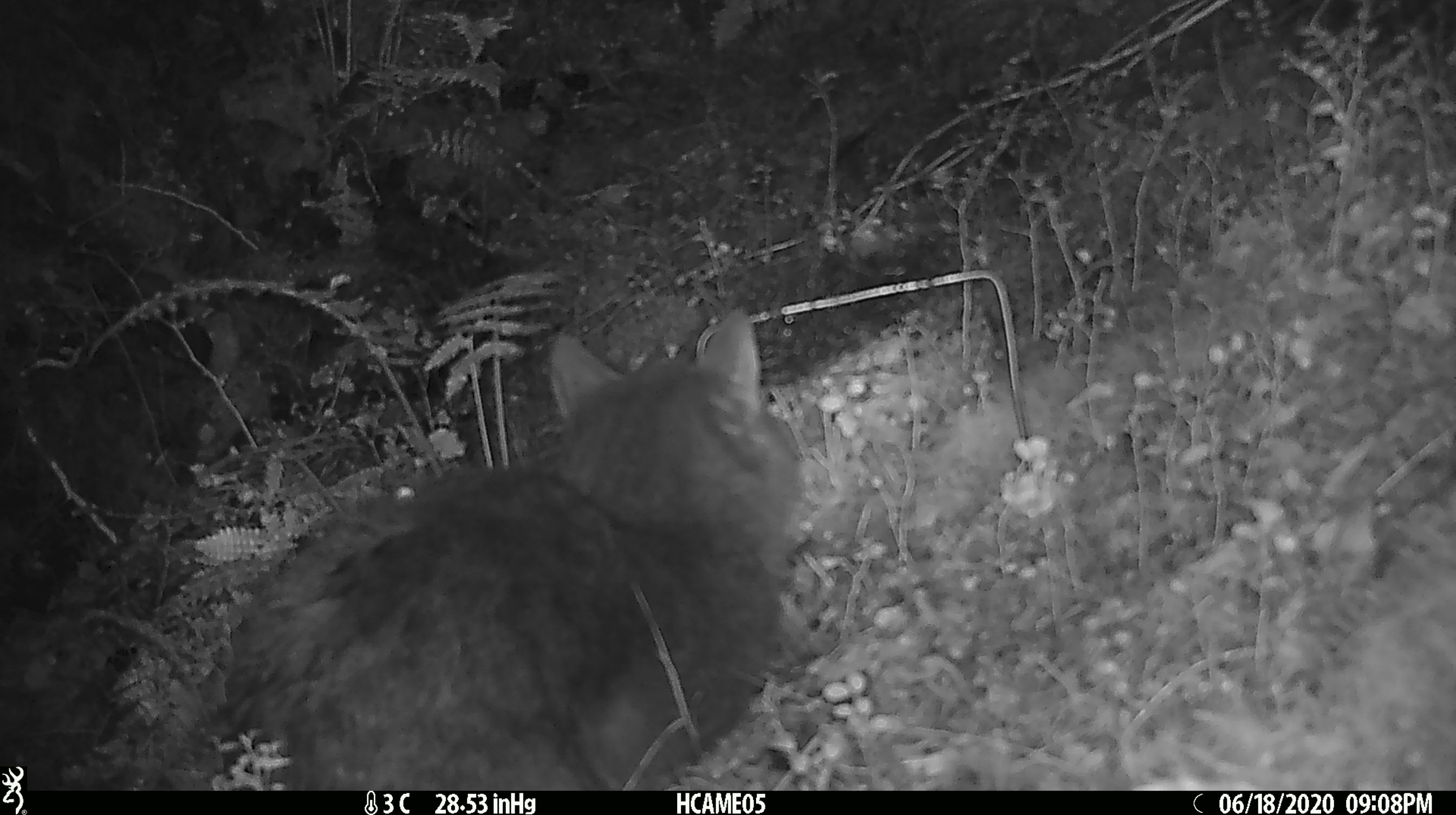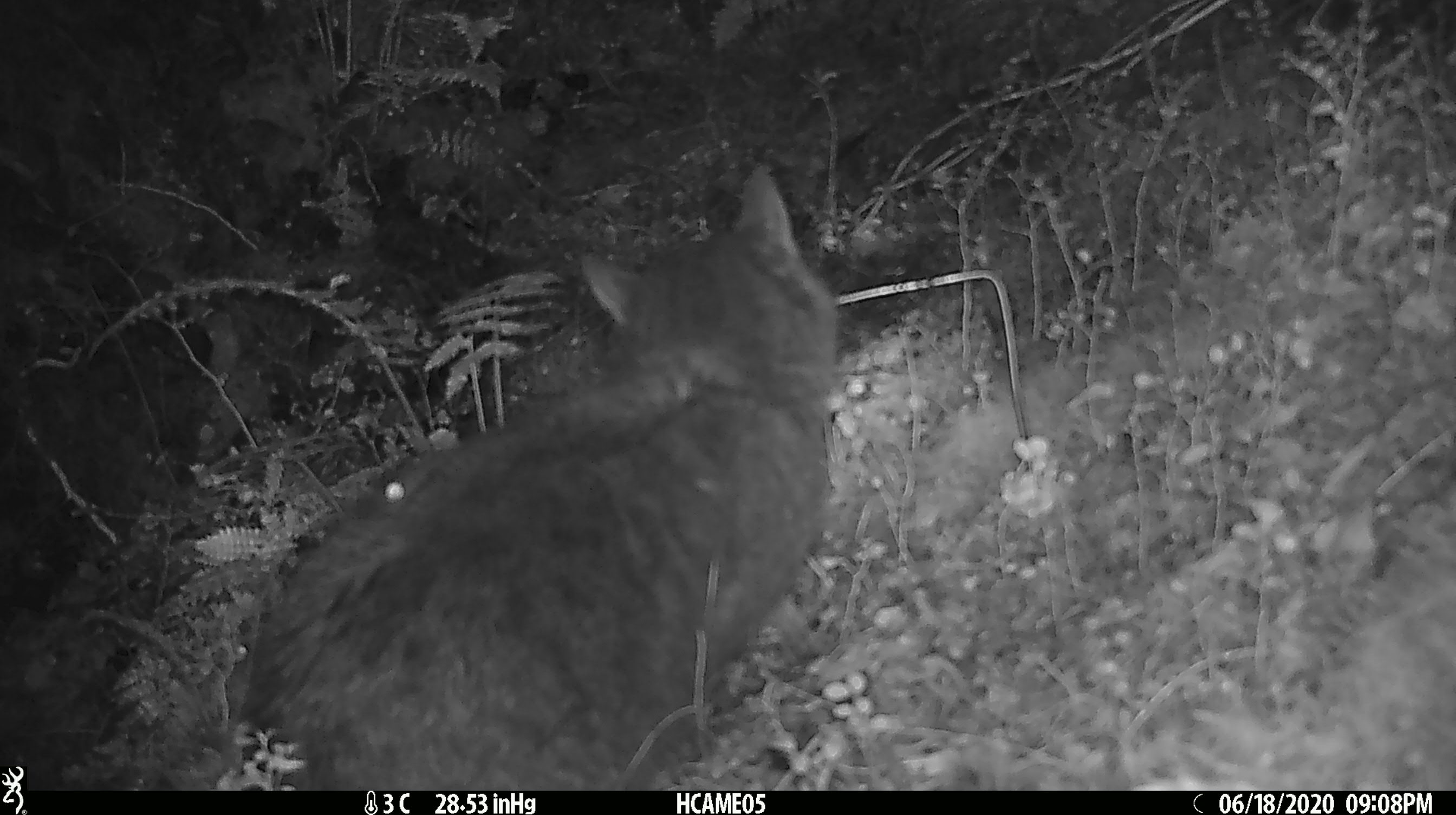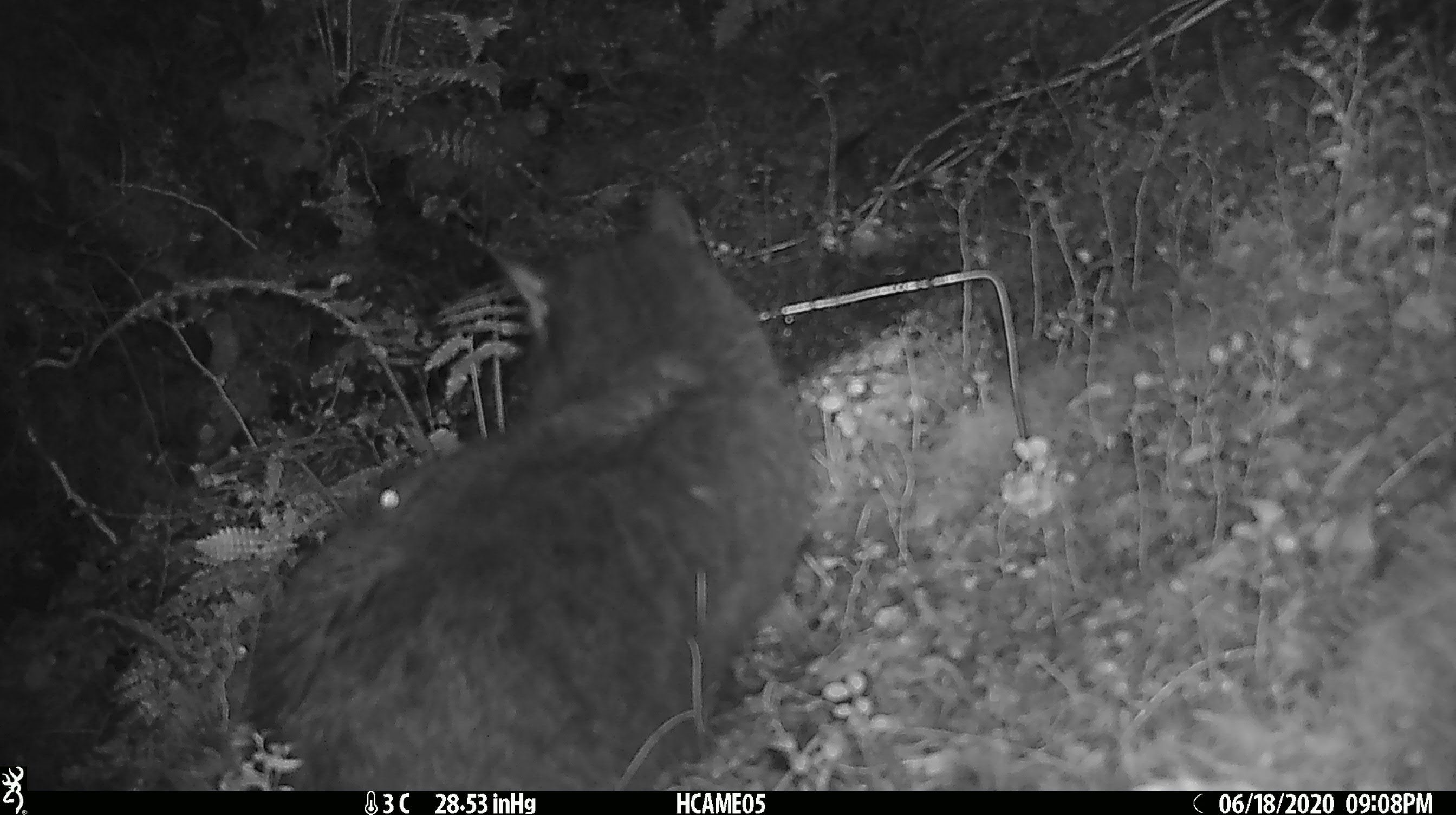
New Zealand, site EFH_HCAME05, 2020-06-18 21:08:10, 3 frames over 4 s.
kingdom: Animalia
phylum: Chordata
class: Mammalia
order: Carnivora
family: Felidae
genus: Felis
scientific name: Felis catus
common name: domestic cat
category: cat